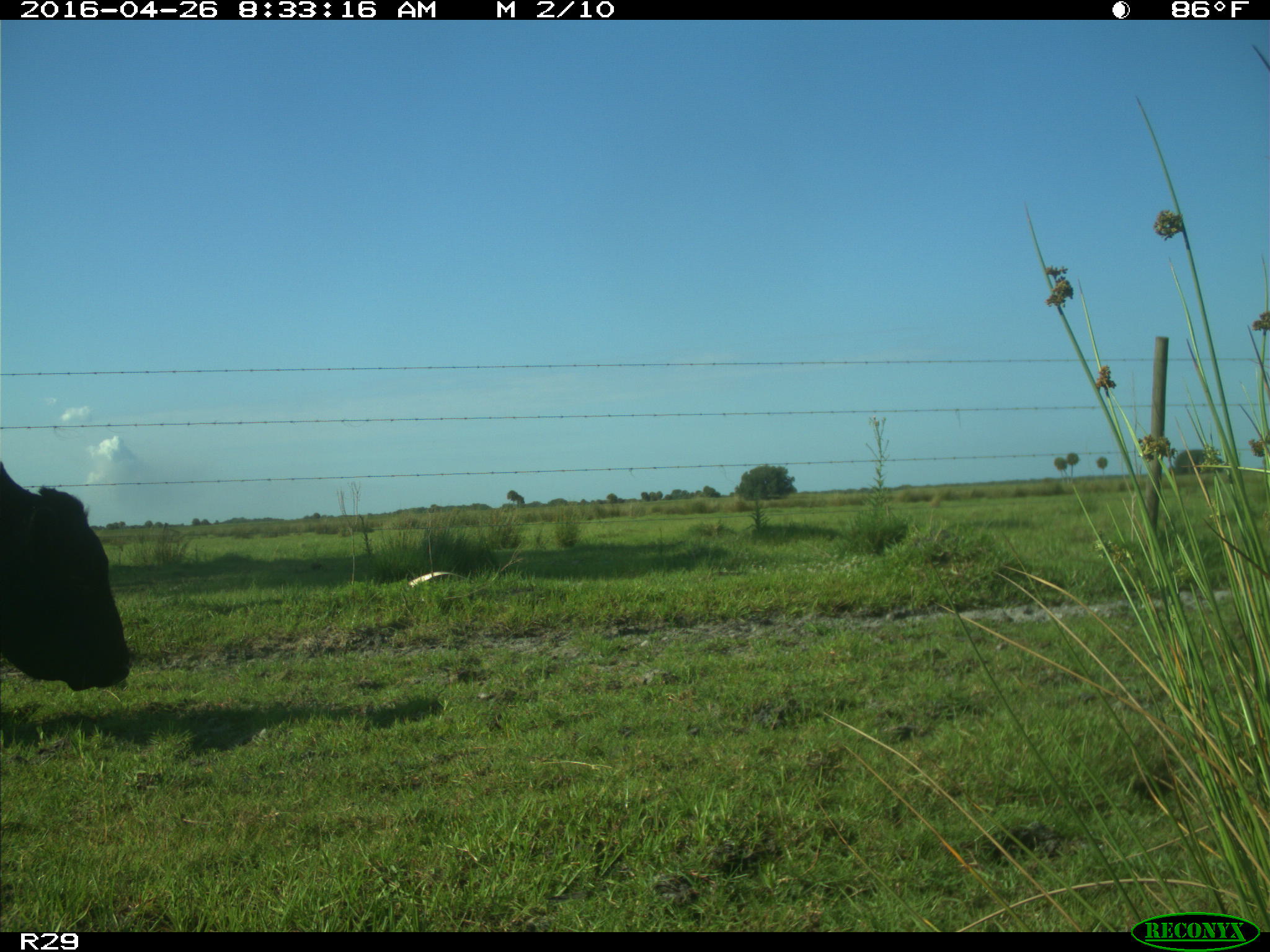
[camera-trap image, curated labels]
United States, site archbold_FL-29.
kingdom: Animalia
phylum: Chordata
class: Mammalia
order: Artiodactyla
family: Bovidae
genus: Bos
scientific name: Bos taurus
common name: domestic cow